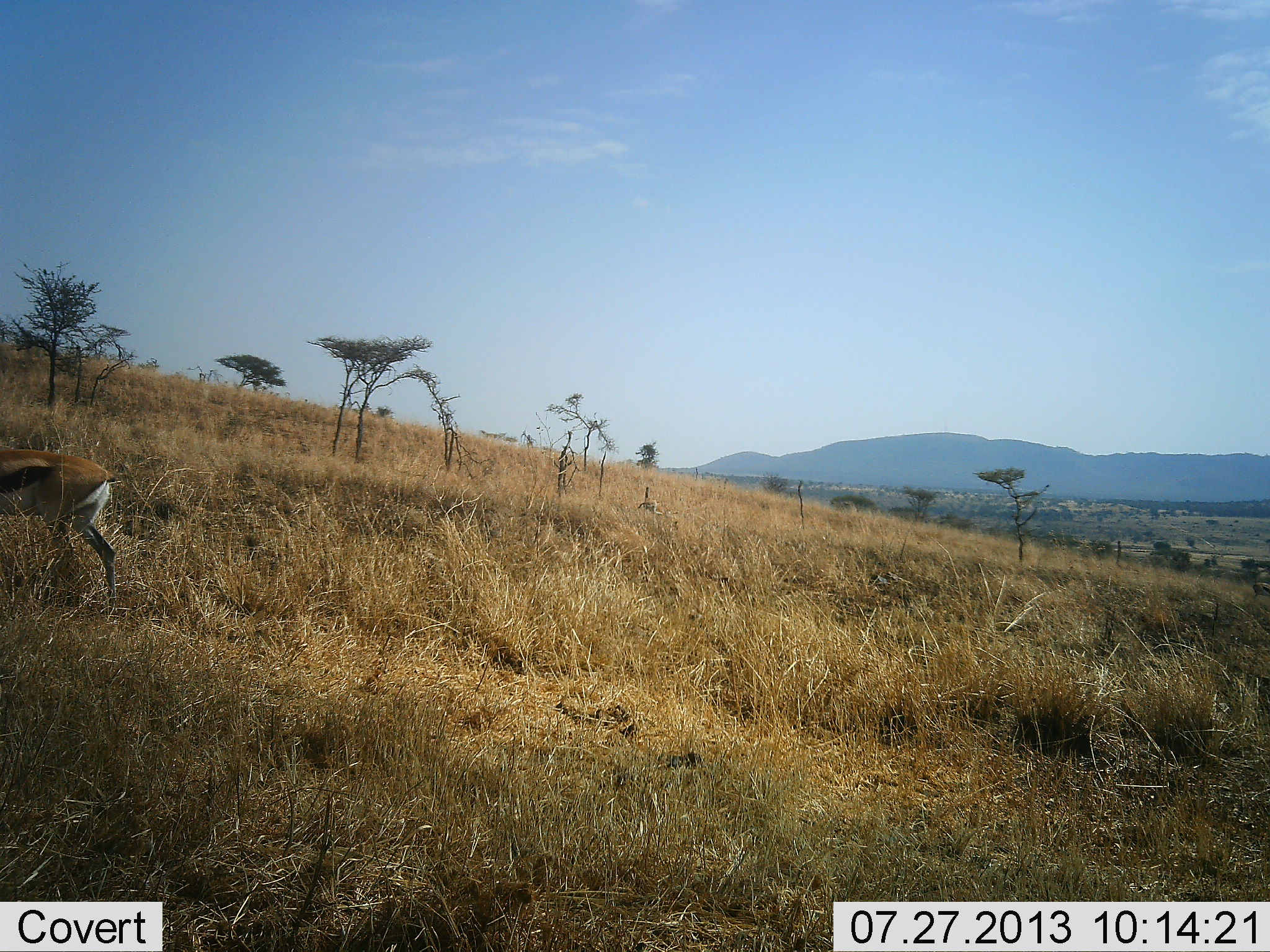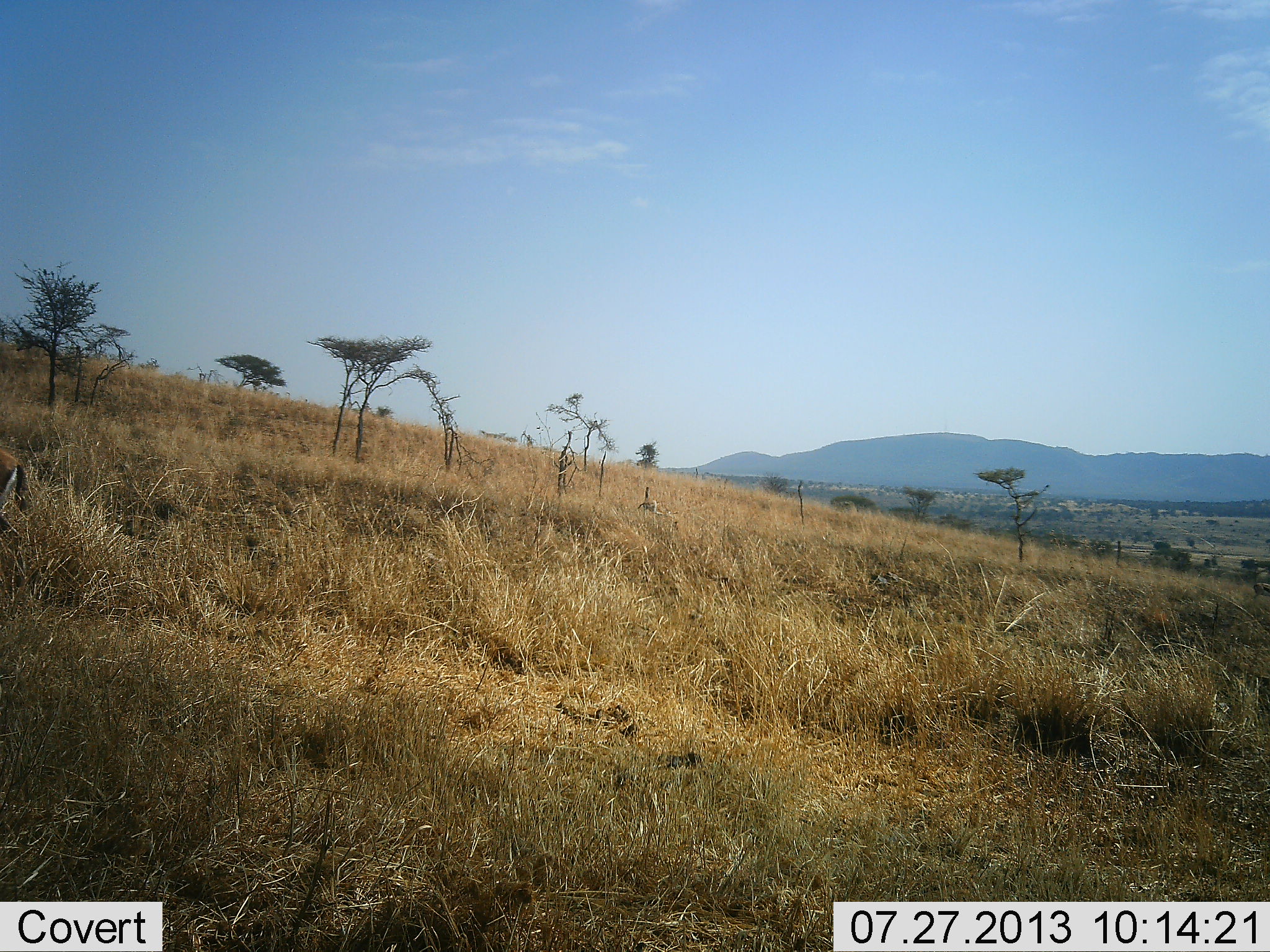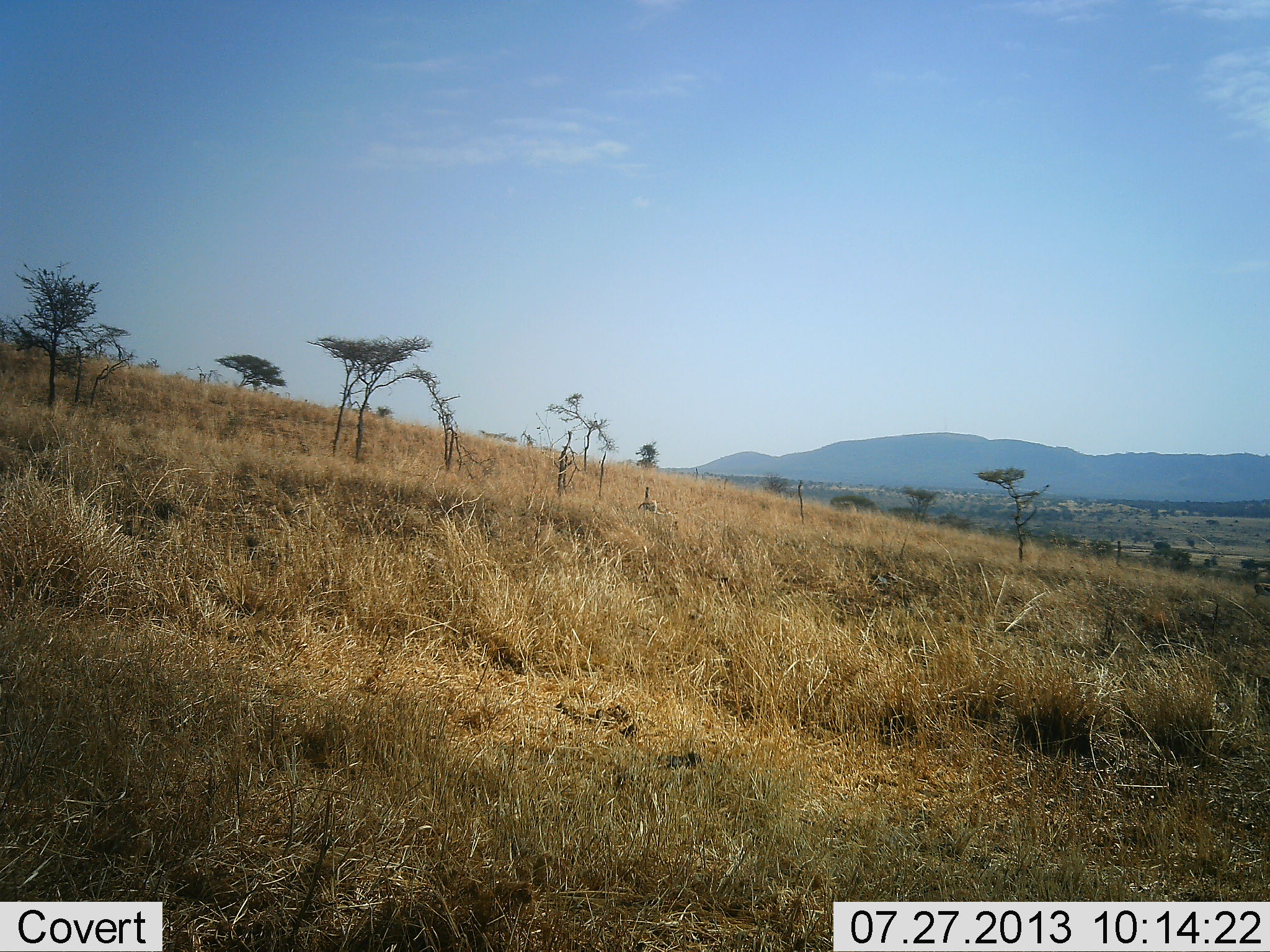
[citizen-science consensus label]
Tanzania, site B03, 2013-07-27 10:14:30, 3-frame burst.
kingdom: Animalia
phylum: Chordata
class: Mammalia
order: Artiodactyla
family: Bovidae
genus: Eudorcas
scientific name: Eudorcas thomsonii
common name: thomson's gazelle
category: gazellethomsons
Gazellethomsons (thomson's gazelle) (Eudorcas thomsonii), count 1. Behavior (volunteer vote fractions): standing 0%, resting 0%, moving 100%, interacting 0%. Young present (vote fraction): 0%. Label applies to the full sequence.